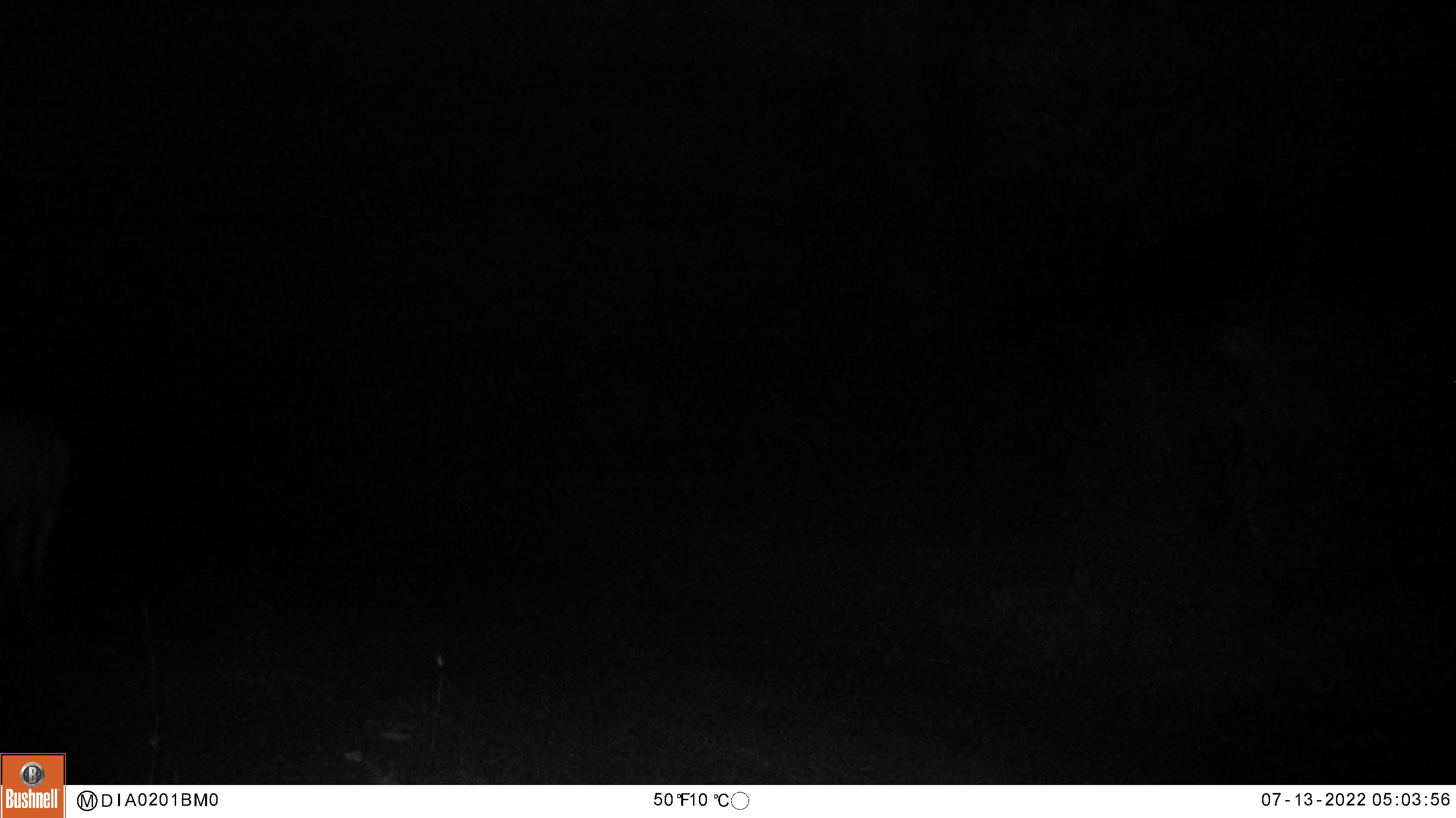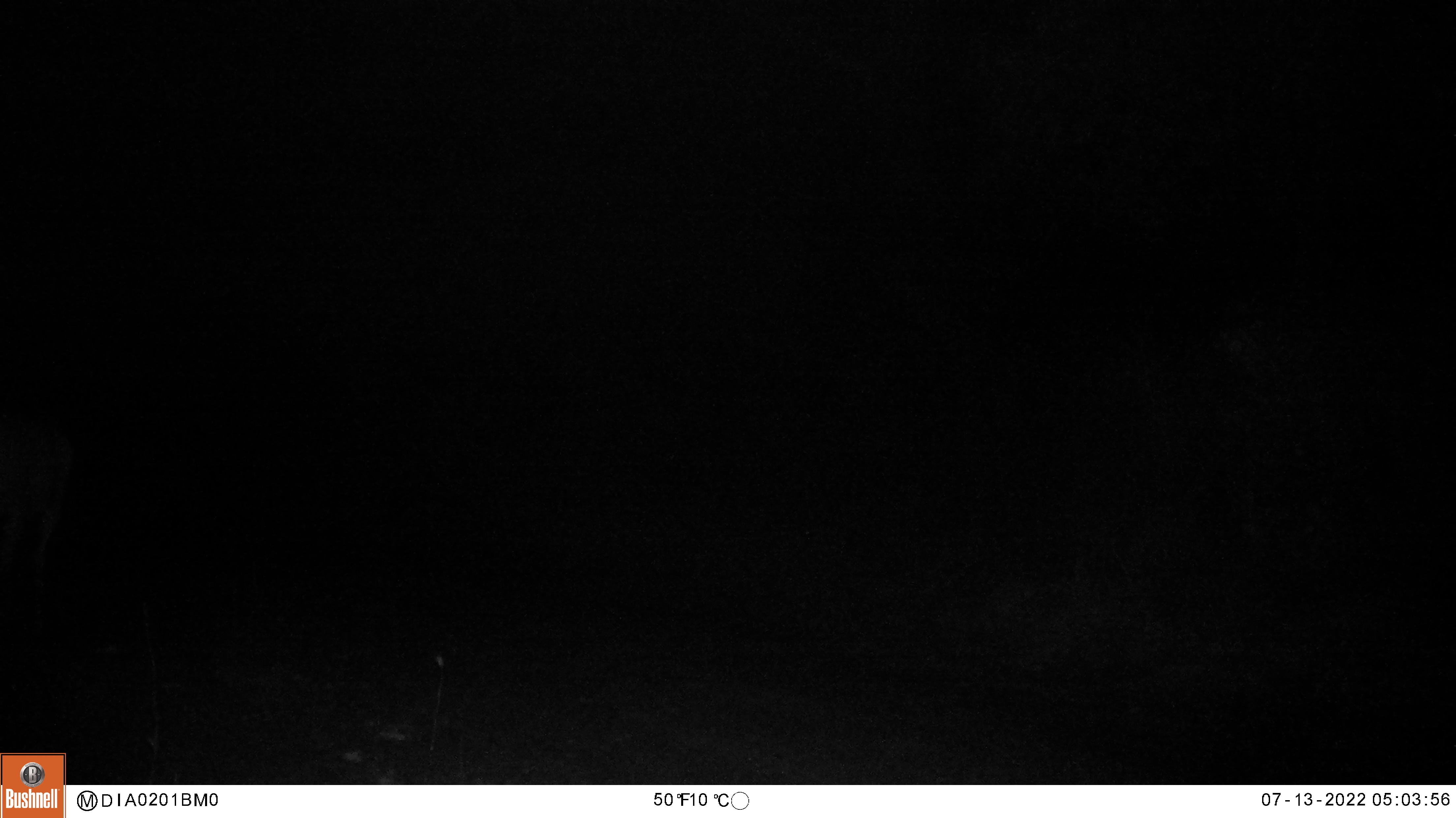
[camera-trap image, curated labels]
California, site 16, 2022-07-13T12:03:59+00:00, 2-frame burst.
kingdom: Animalia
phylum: Chordata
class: Mammalia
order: Artiodactyla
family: Cervidae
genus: Odocoileus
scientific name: Odocoileus hemionus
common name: mule deer